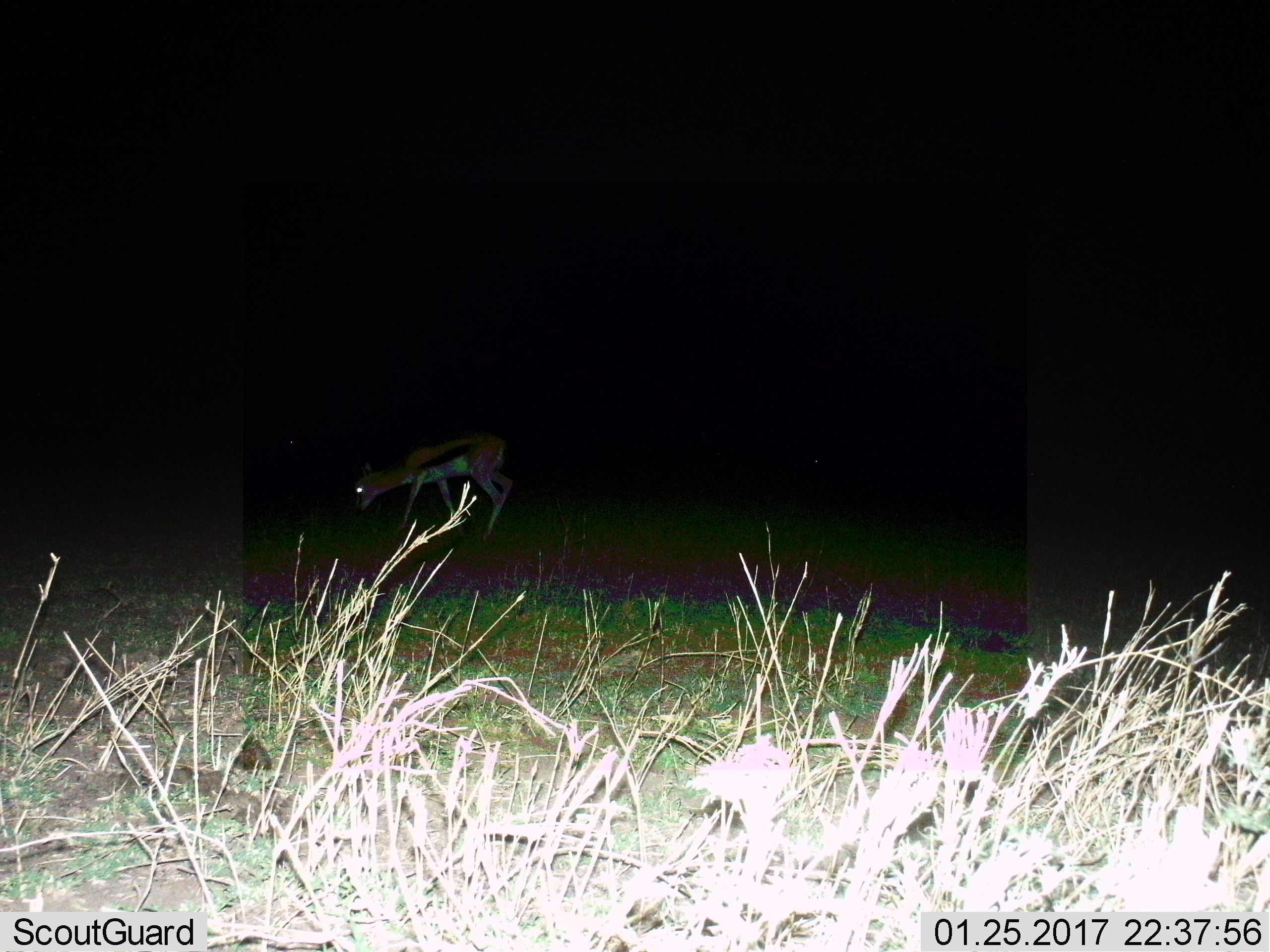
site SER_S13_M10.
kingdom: Animalia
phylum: Chordata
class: Mammalia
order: Artiodactyla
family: Bovidae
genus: Eudorcas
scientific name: Eudorcas thomsonii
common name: thomson's gazelle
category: gazellethomsons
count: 1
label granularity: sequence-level